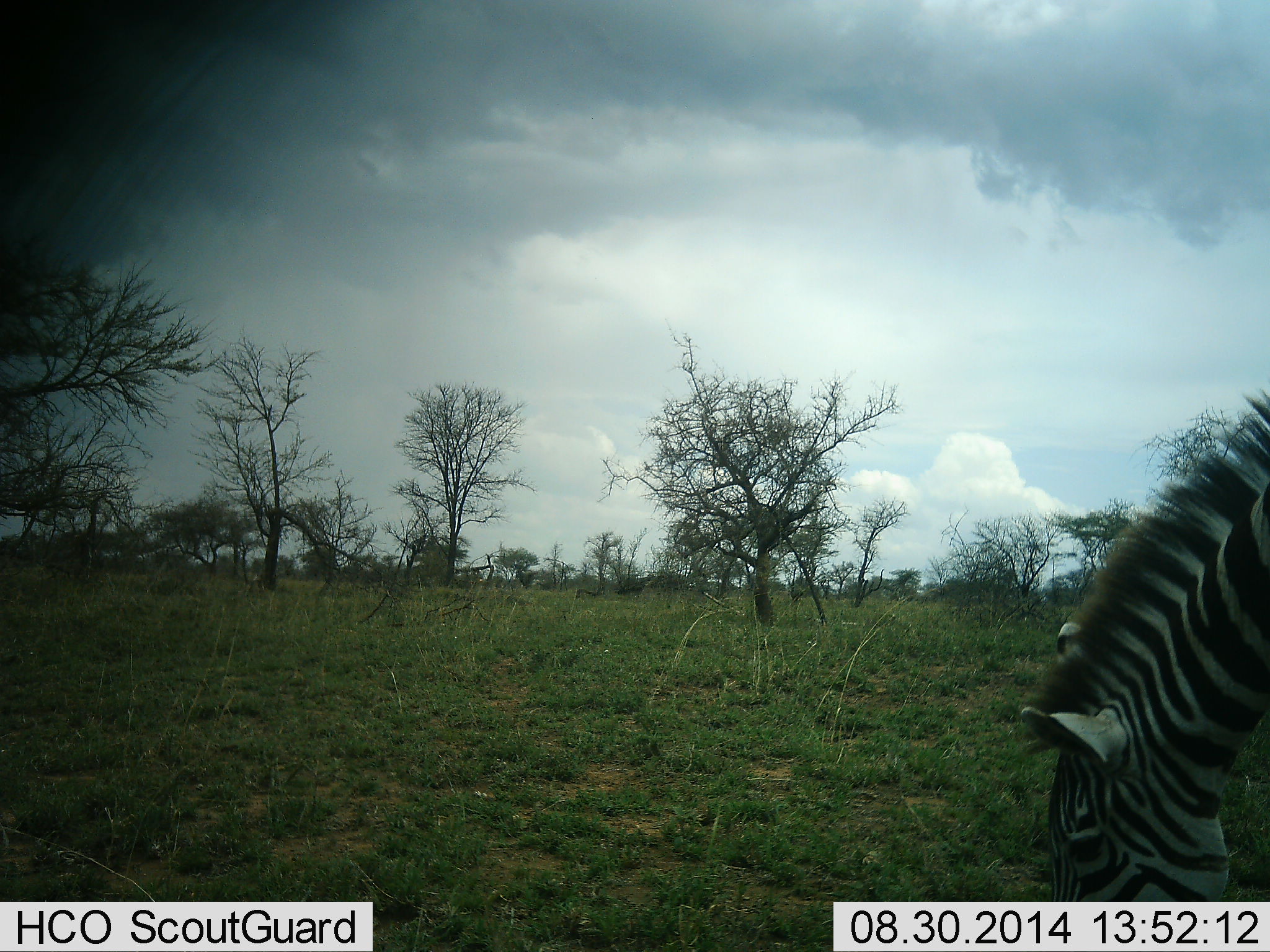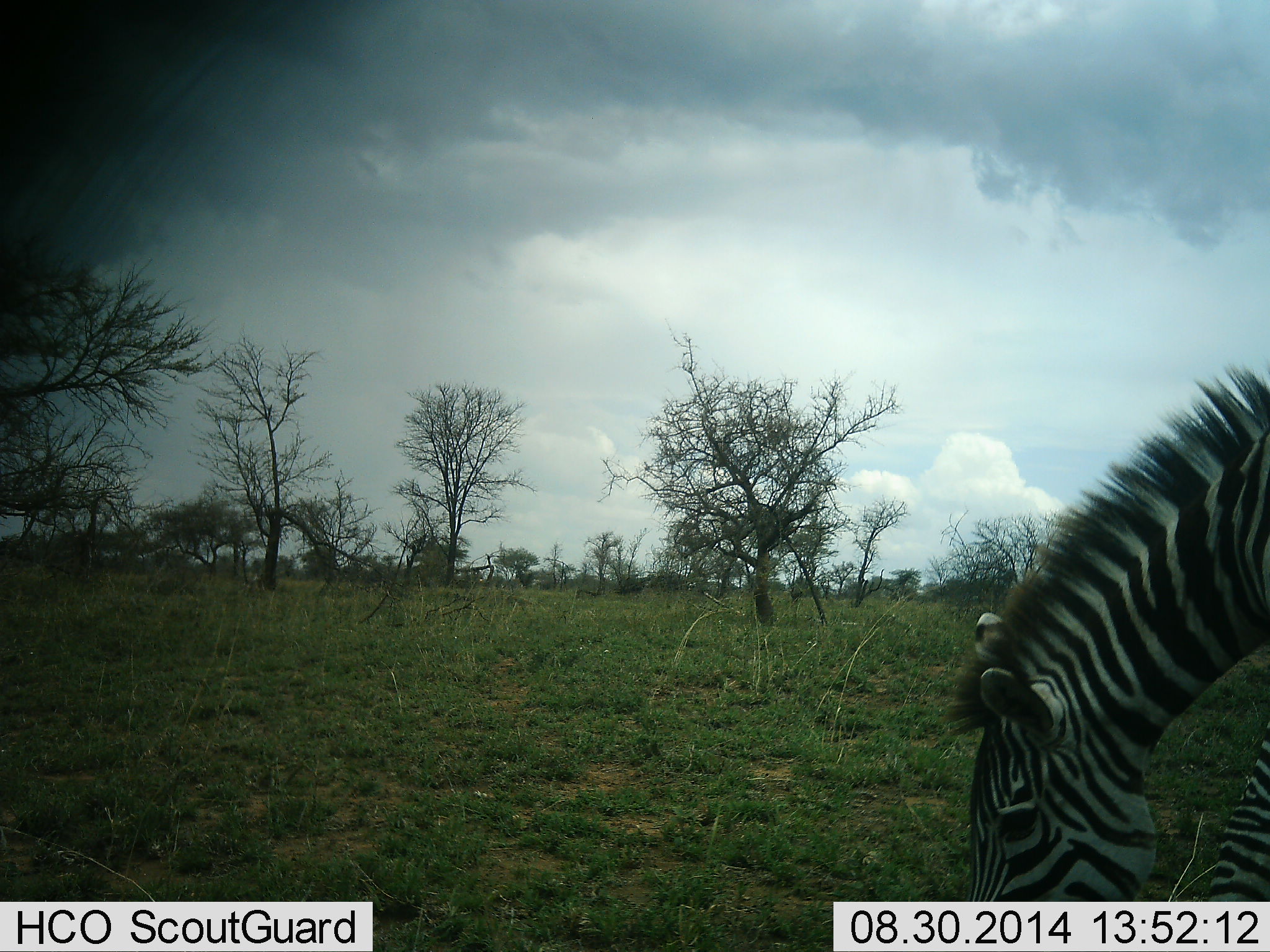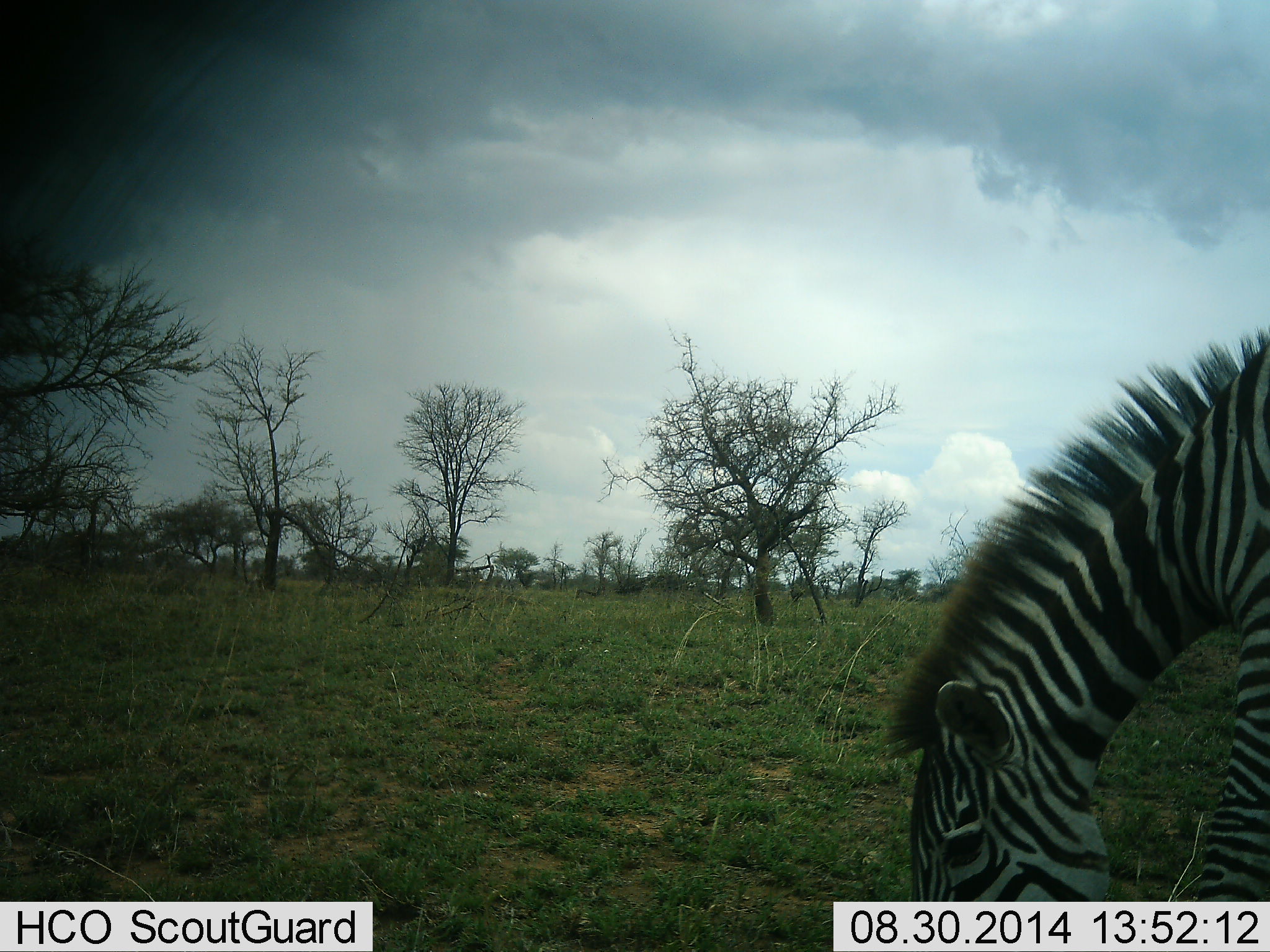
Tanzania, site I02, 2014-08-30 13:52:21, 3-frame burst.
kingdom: Animalia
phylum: Chordata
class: Mammalia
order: Perissodactyla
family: Equidae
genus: Equus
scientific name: Equus quagga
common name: plains zebra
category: zebra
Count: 1.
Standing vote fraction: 10%.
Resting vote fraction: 0%.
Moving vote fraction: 10%.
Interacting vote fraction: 0%.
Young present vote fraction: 0%.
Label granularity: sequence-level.